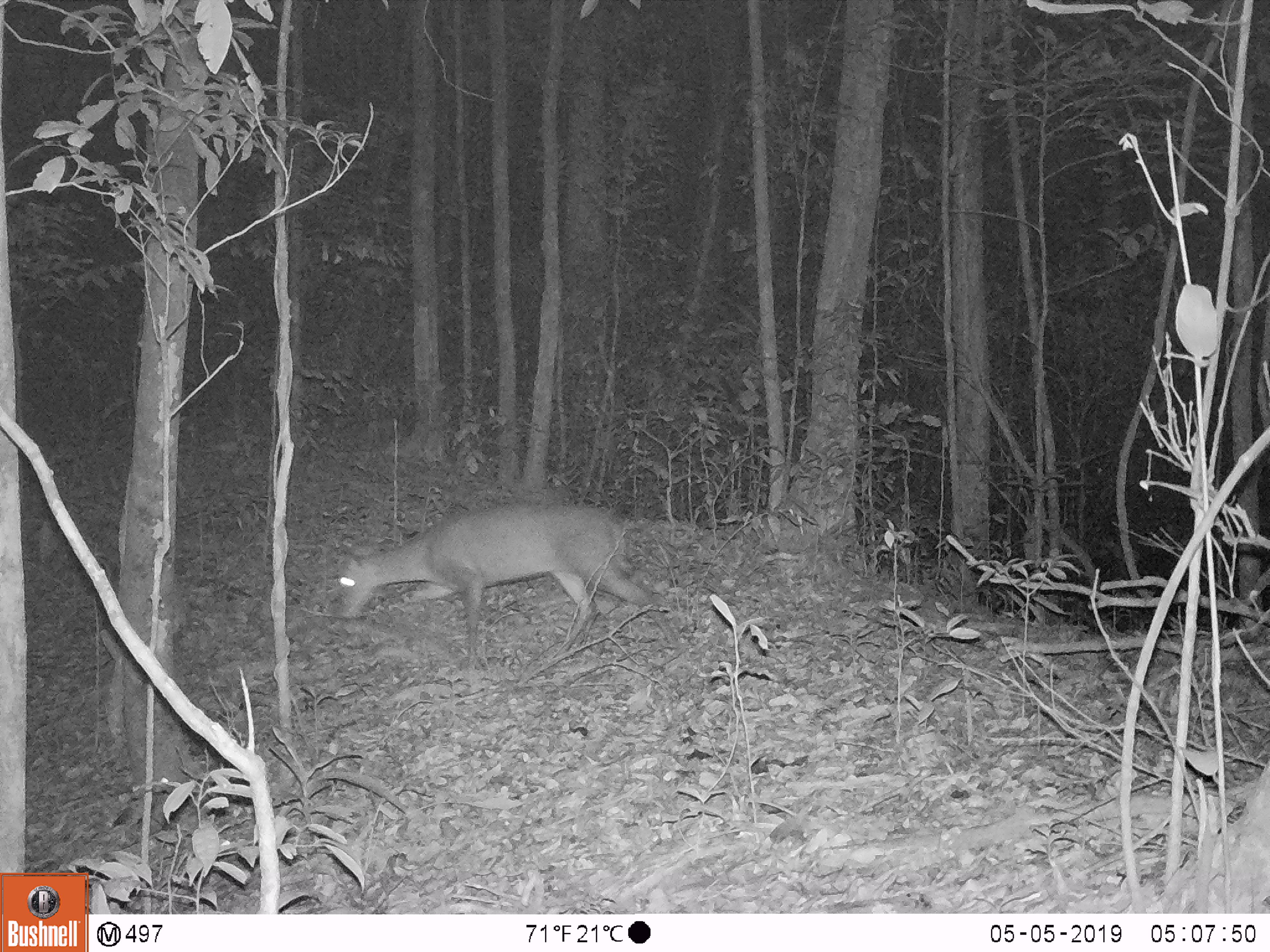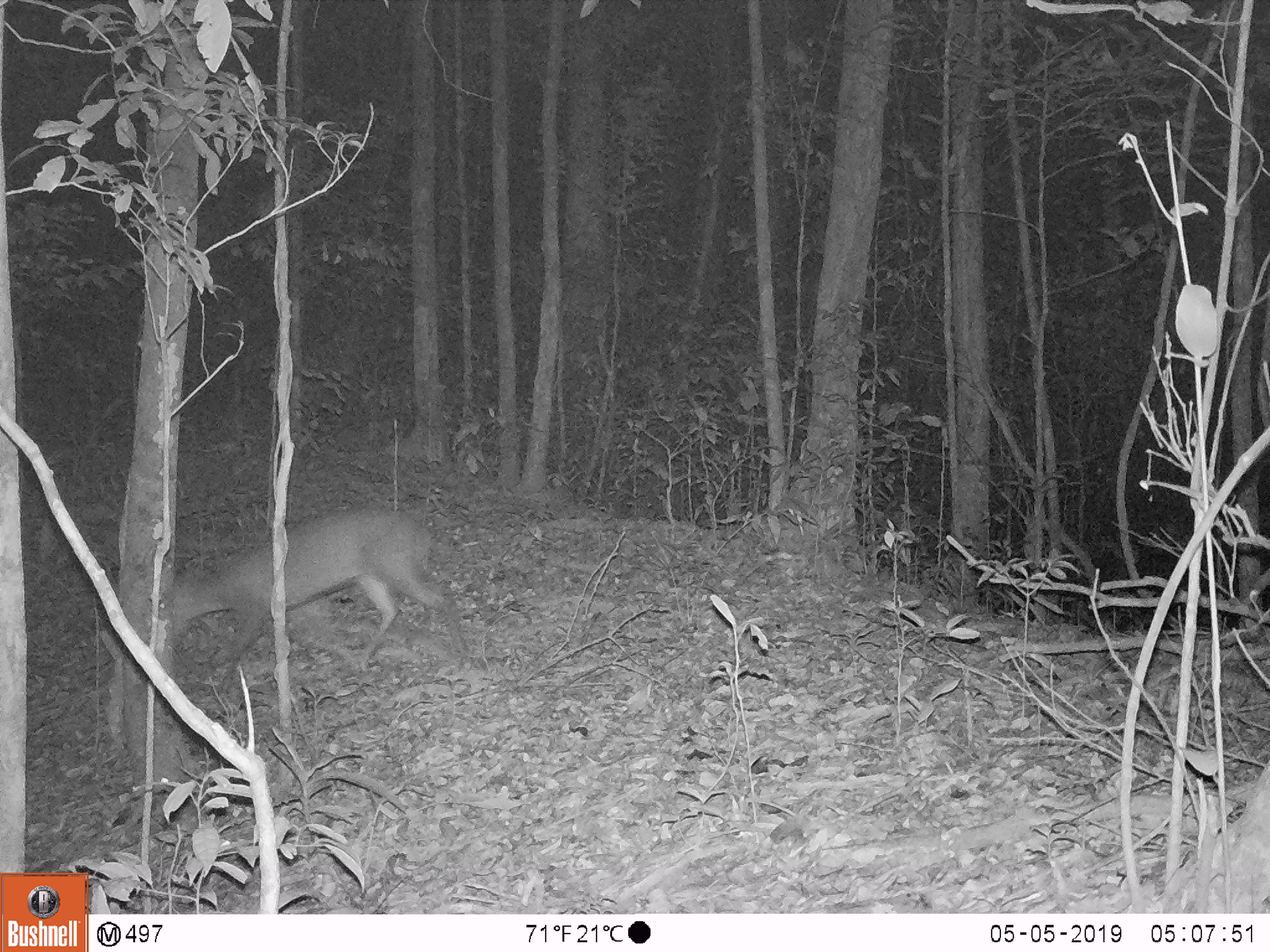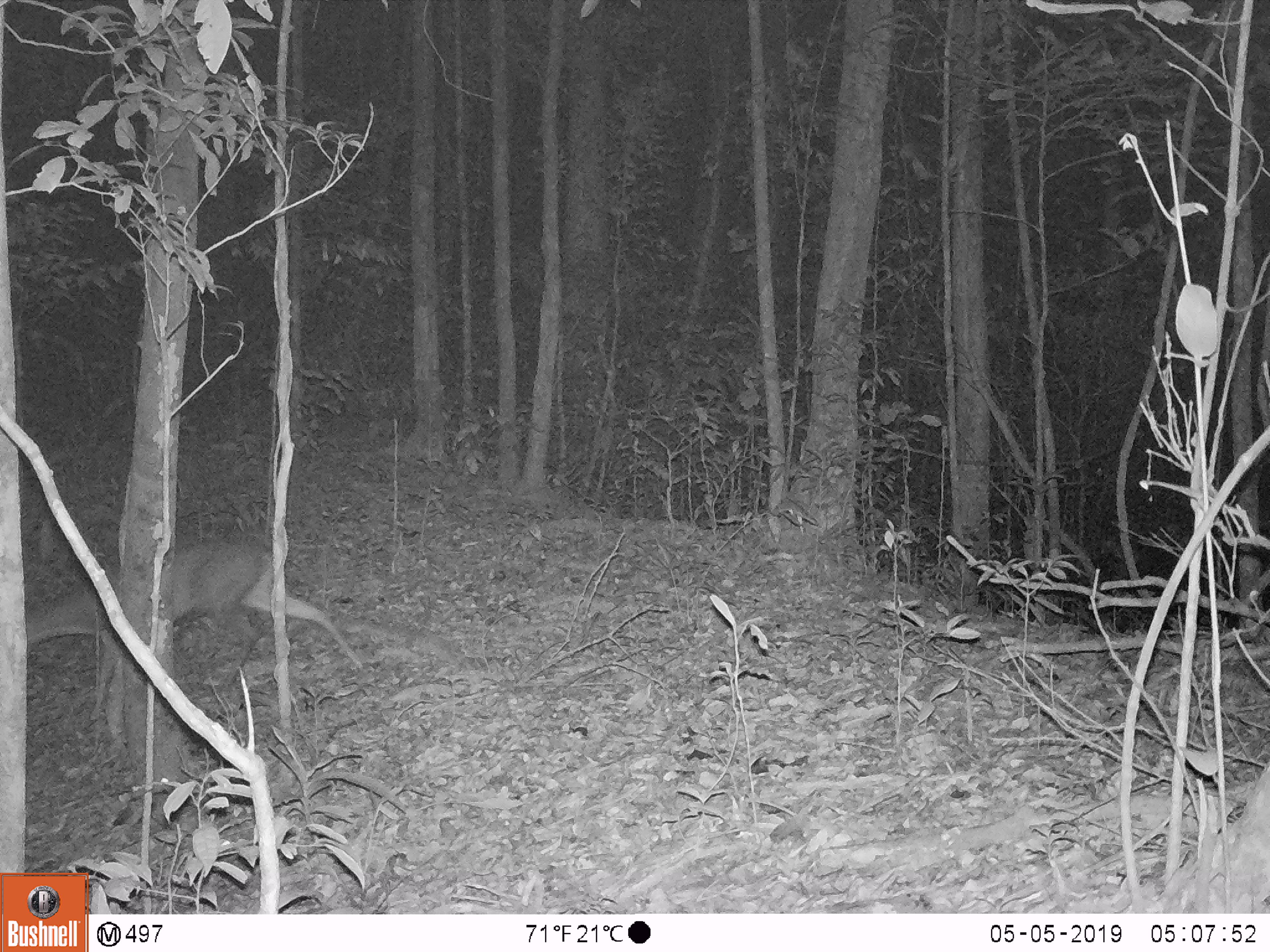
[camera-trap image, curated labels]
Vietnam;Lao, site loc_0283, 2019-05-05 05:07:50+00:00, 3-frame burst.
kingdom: Animalia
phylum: Chordata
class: Mammalia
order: Artiodactyla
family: Cervidae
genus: Muntiacus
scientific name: Muntiacus rooseveltorum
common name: roosevelt's muntjac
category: roosevelts muntjac group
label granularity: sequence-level